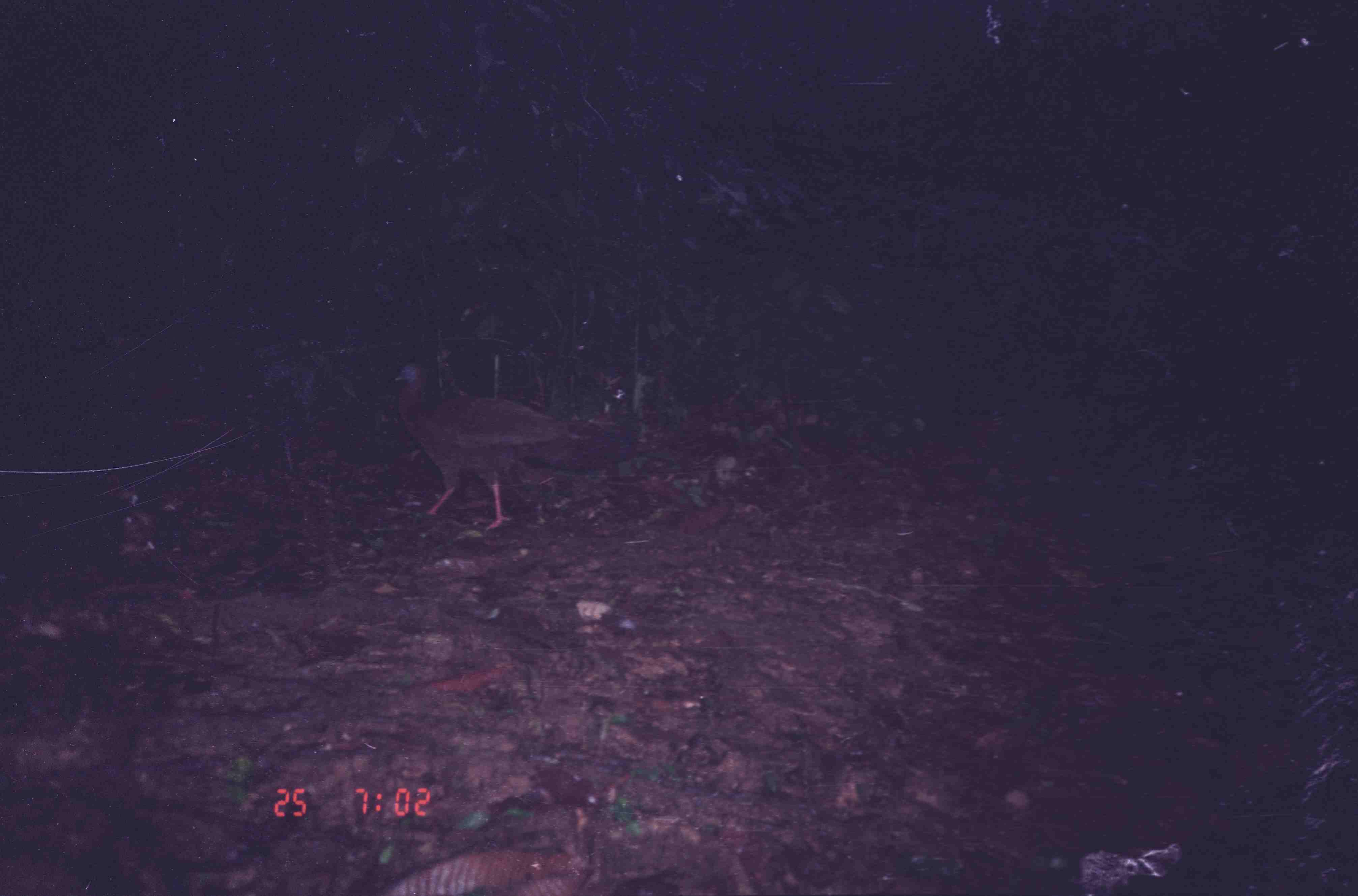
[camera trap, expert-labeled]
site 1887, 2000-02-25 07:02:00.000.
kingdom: Animalia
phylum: Chordata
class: Aves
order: Galliformes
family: Phasianidae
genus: Argusianus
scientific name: Argusianus argus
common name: great argus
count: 1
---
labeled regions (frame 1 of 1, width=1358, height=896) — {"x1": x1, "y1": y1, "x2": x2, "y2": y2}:
argusianus argus: {"x1": 393, "y1": 361, "x2": 738, "y2": 532}